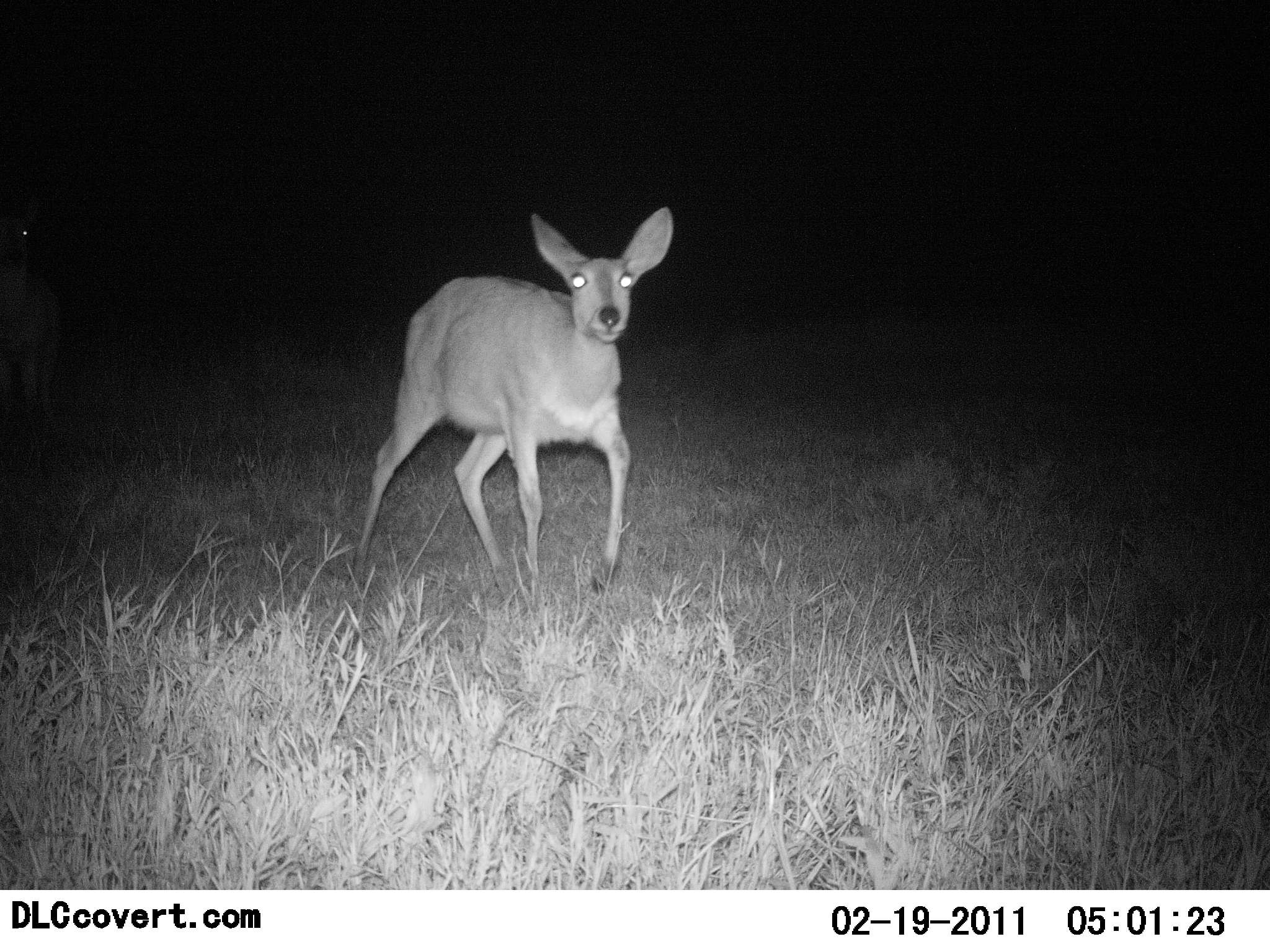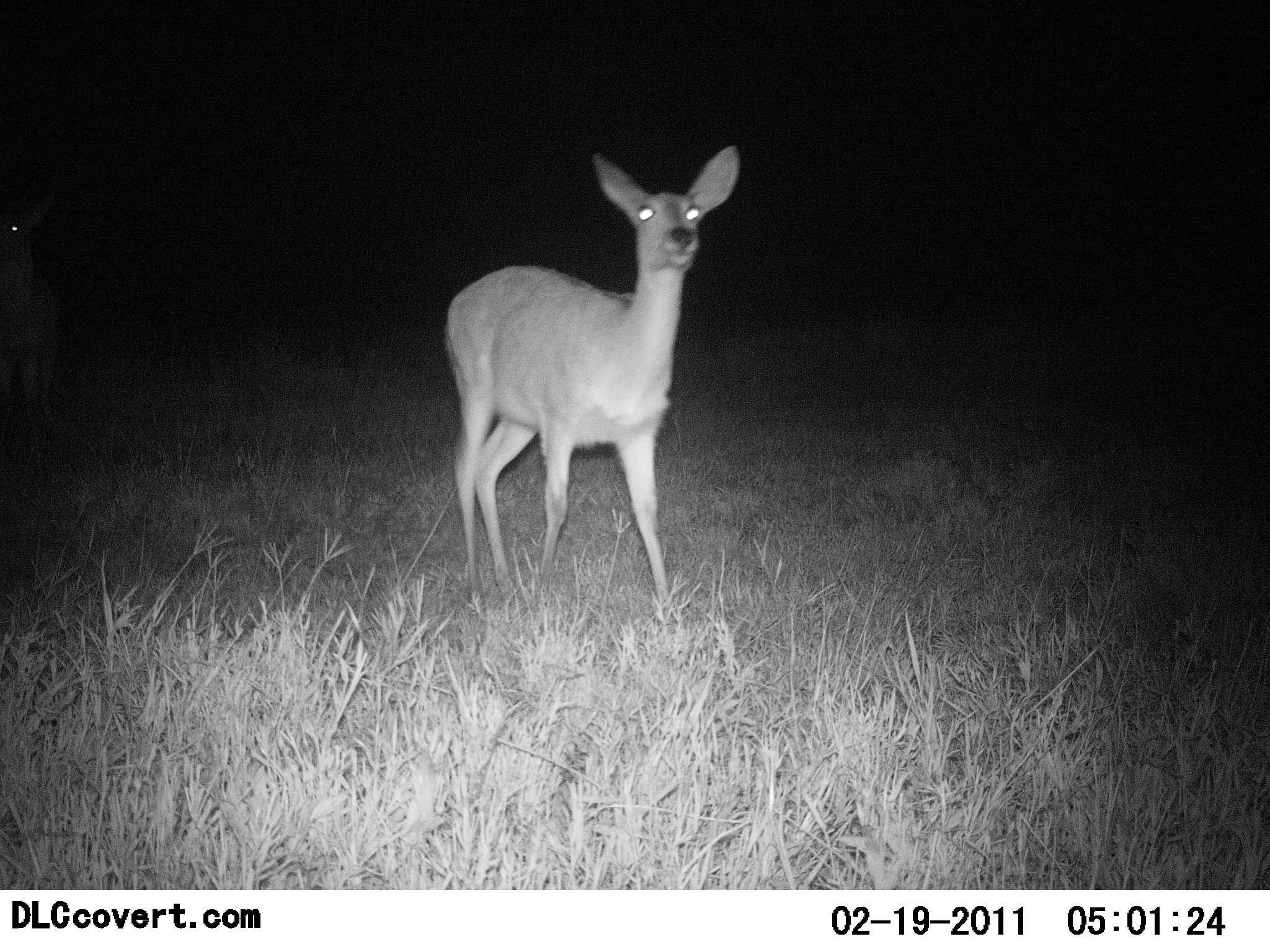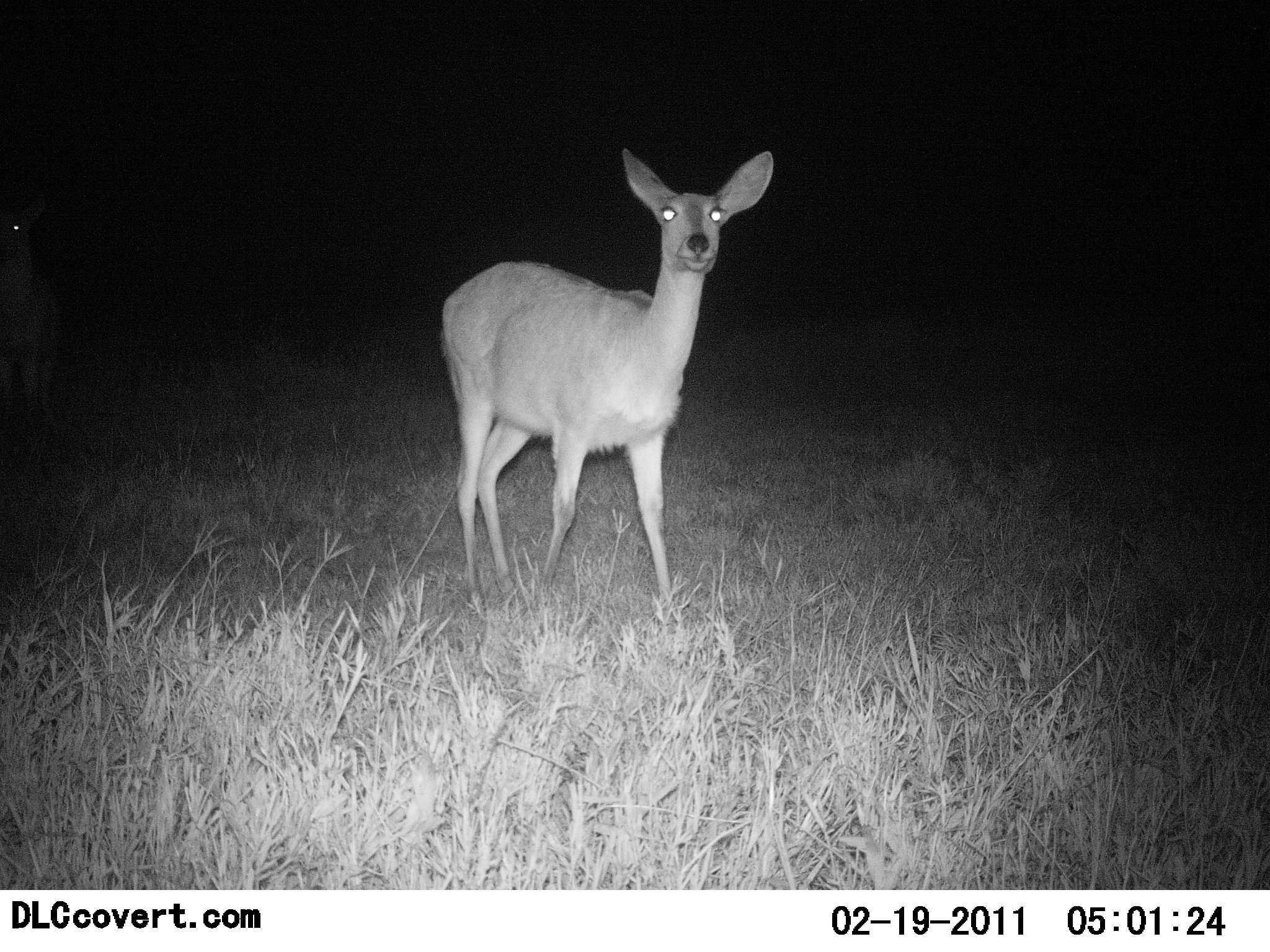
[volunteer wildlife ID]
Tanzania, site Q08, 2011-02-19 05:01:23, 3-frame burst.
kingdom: Animalia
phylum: Chordata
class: Mammalia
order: Artiodactyla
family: Bovidae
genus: Redunca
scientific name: Redunca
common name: reedbuck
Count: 1.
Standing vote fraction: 20%.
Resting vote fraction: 0%.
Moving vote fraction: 80%.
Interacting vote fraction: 0%.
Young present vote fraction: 0%.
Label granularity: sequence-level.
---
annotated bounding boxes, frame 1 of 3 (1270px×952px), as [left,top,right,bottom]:
animal: [346,203,676,601]; [0,219,29,275]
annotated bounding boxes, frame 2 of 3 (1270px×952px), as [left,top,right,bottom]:
animal: [441,143,741,608]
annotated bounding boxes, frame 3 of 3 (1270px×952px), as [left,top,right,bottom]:
animal: [438,146,776,608]